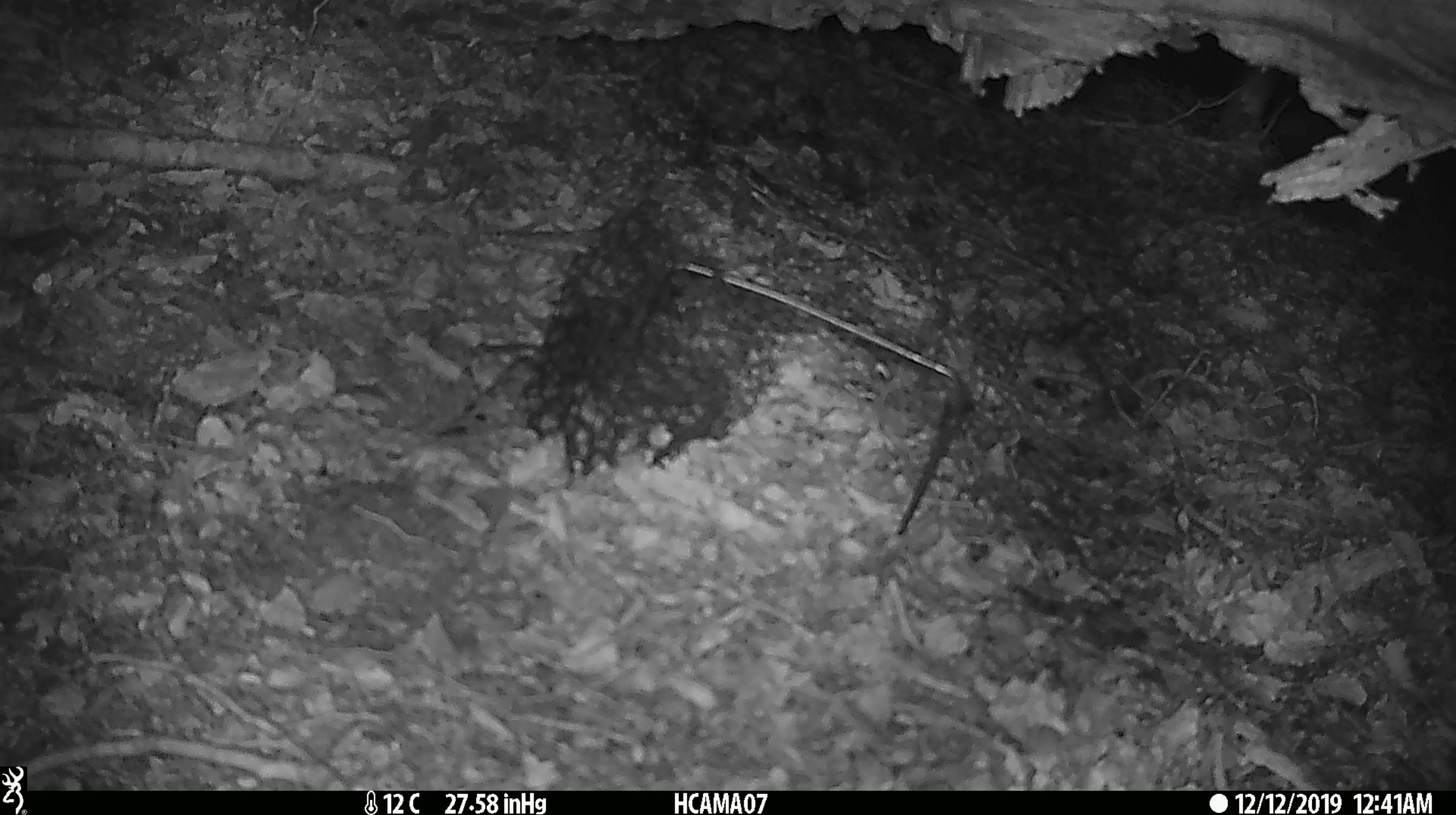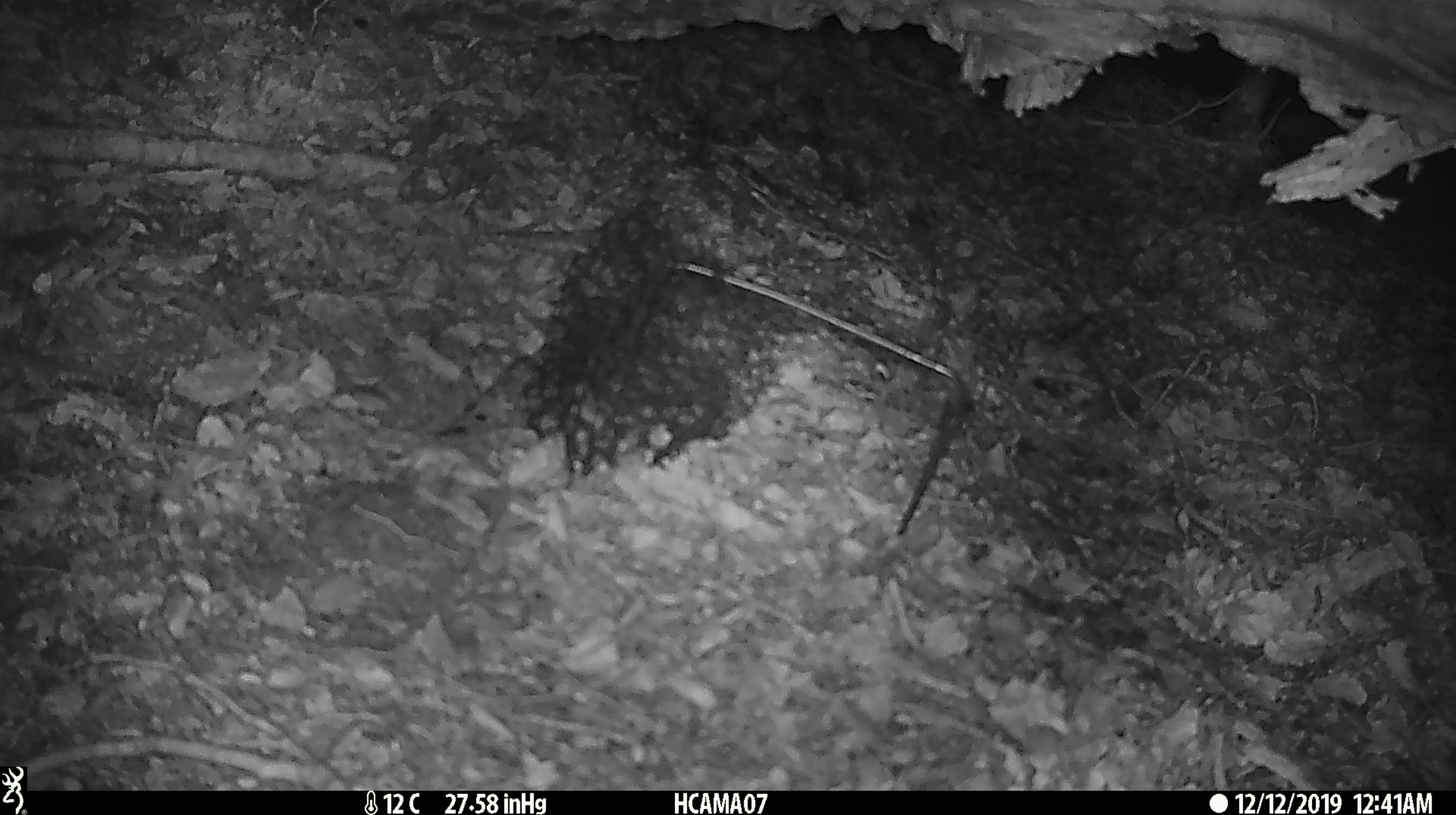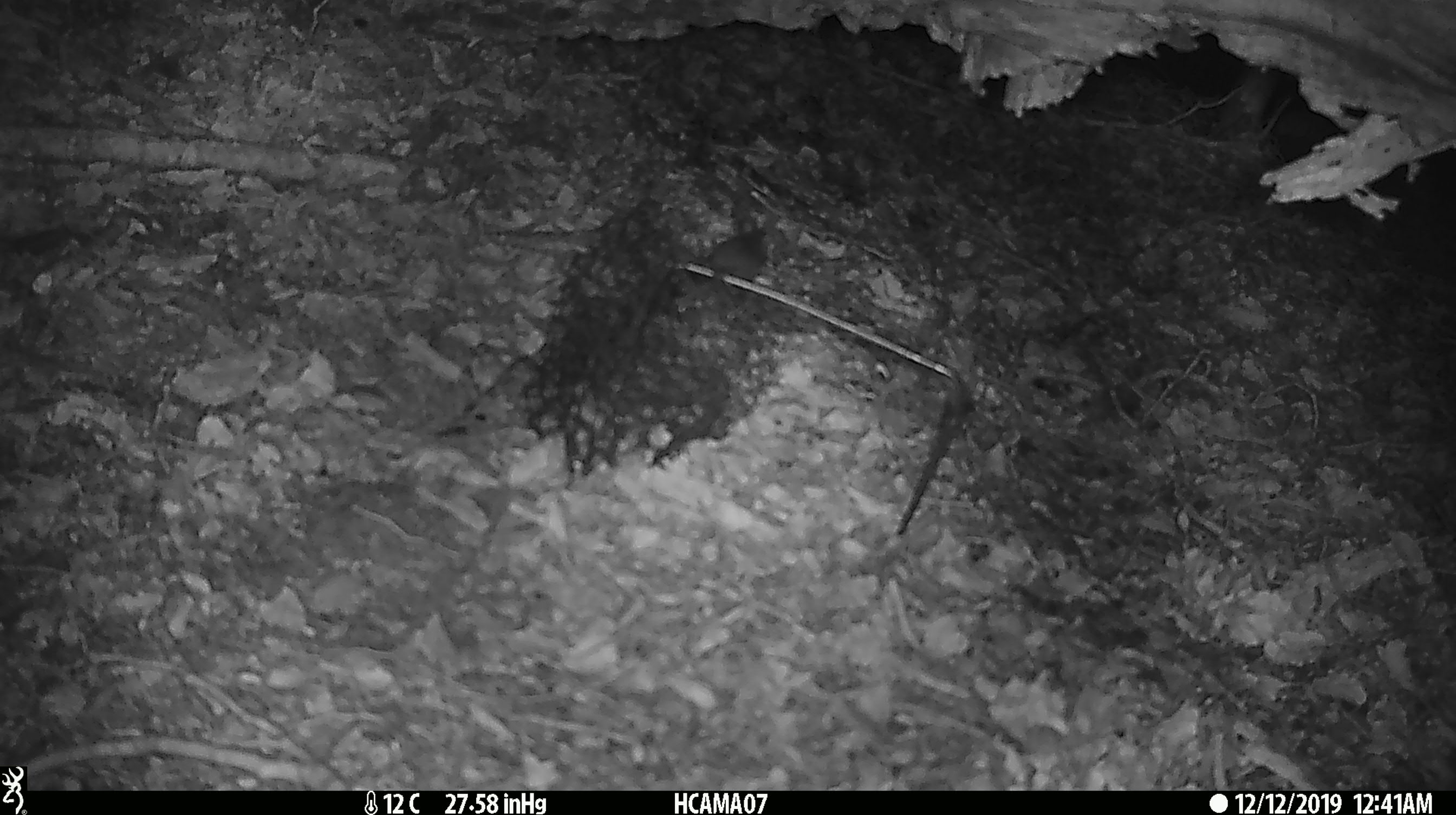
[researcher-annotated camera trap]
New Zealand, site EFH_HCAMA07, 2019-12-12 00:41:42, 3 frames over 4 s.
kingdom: Animalia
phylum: Chordata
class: Mammalia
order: Rodentia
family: Muridae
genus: Mus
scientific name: Mus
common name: mouse